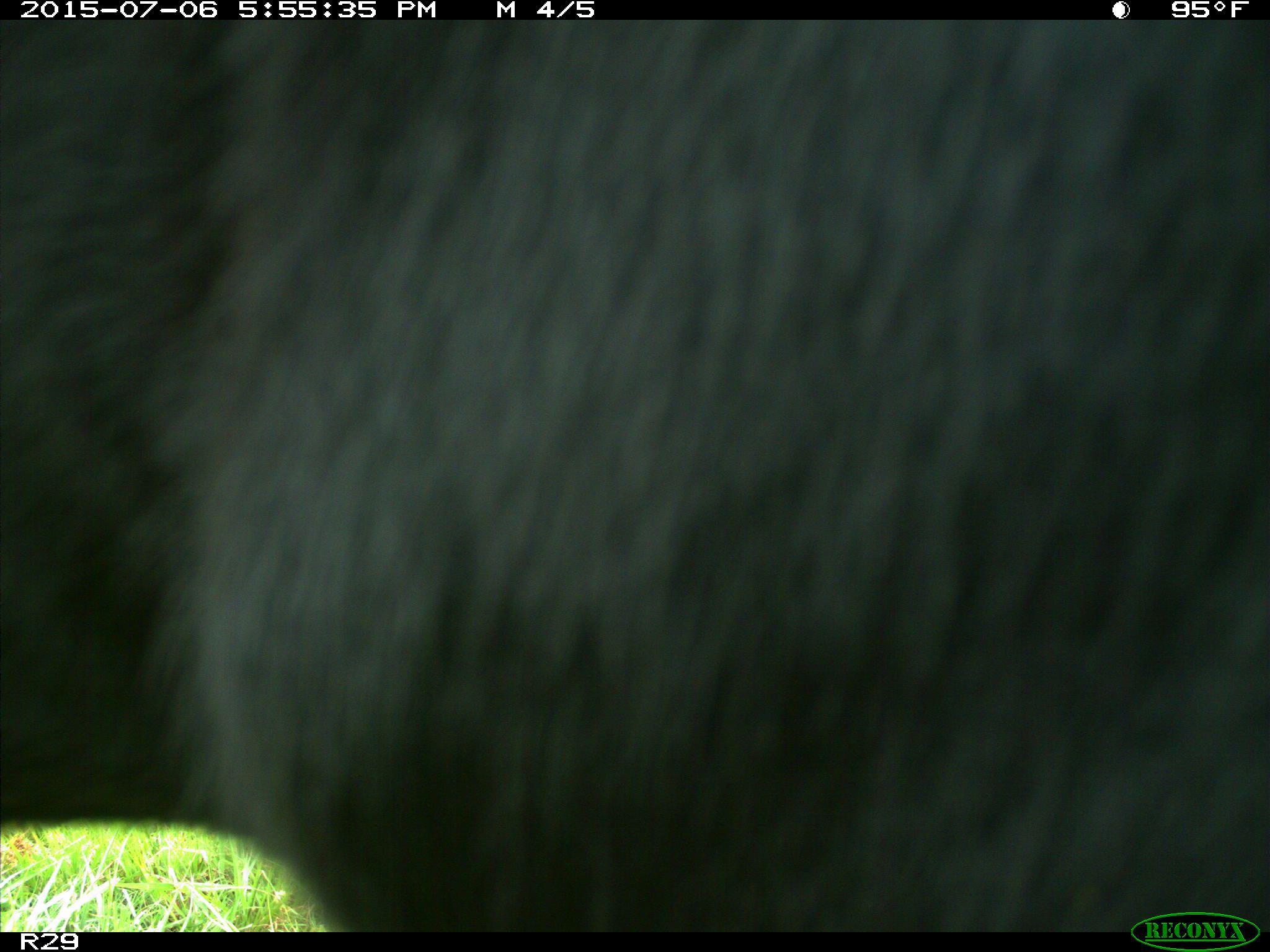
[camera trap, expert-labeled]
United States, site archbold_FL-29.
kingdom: Animalia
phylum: Chordata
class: Mammalia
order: Artiodactyla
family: Bovidae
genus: Bos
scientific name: Bos taurus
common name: domestic cow